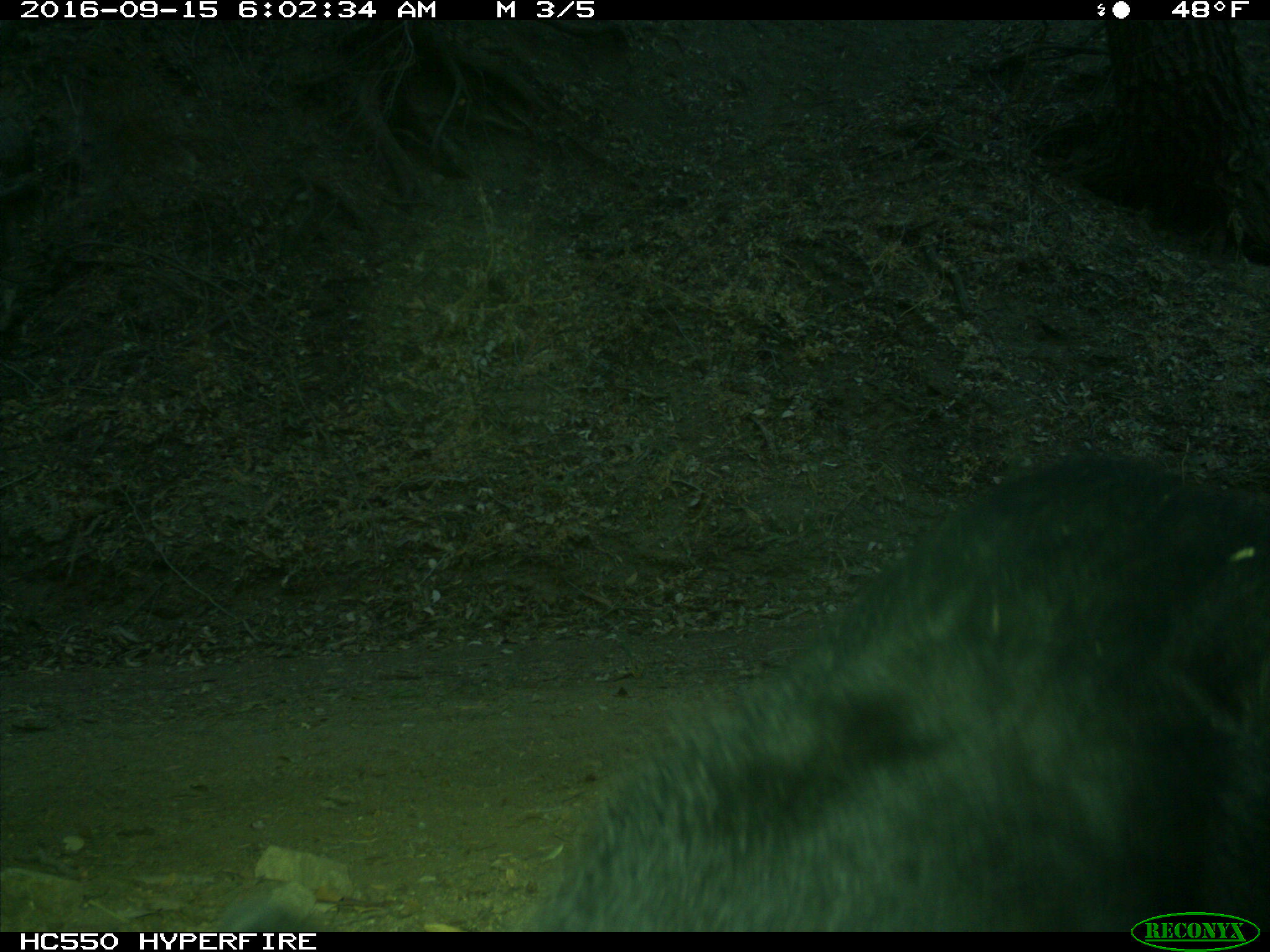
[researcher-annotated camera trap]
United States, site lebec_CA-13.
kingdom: Animalia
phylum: Chordata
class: Mammalia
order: Carnivora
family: Ursidae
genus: Ursus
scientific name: Ursus americanus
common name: american black bear